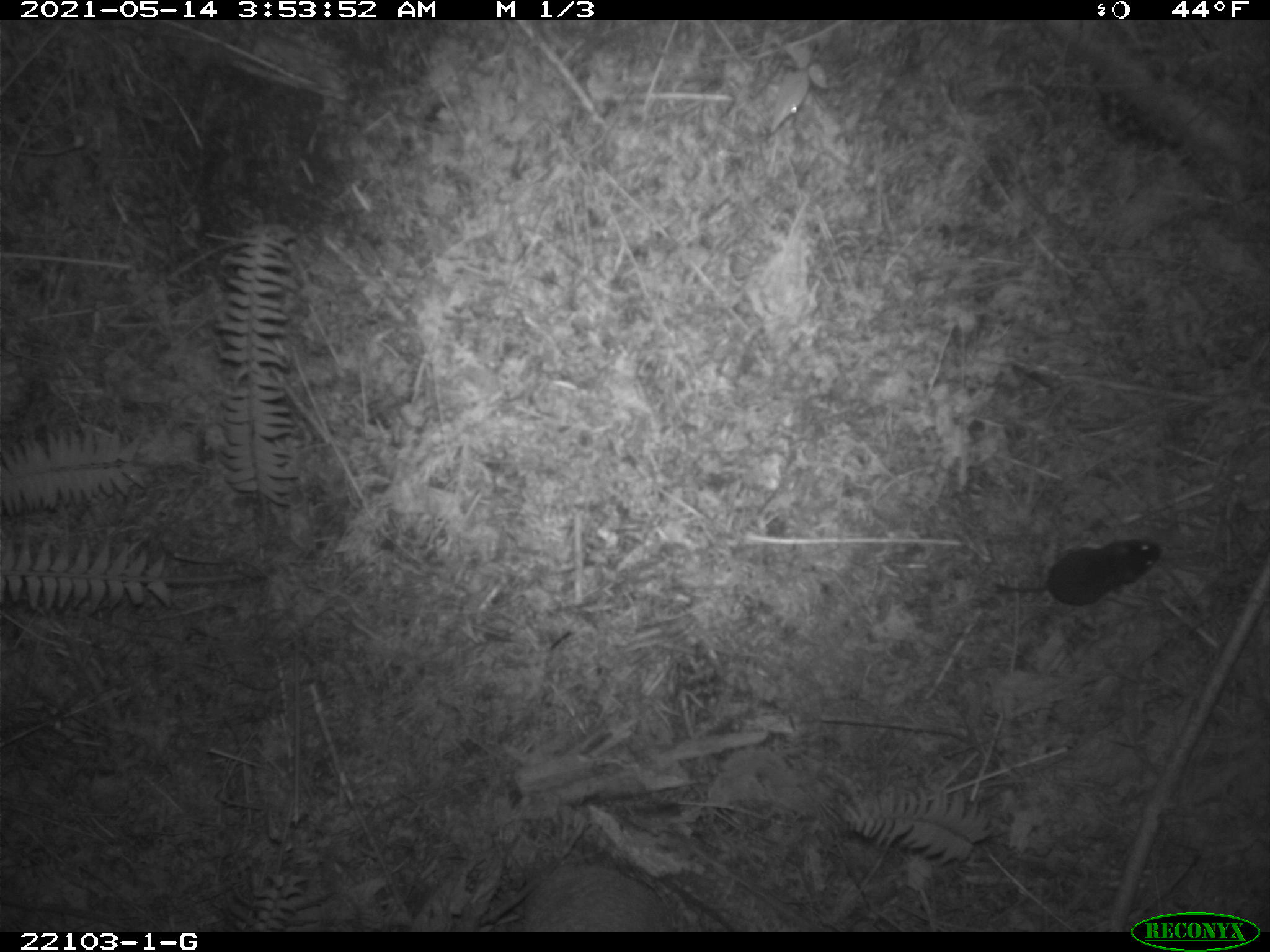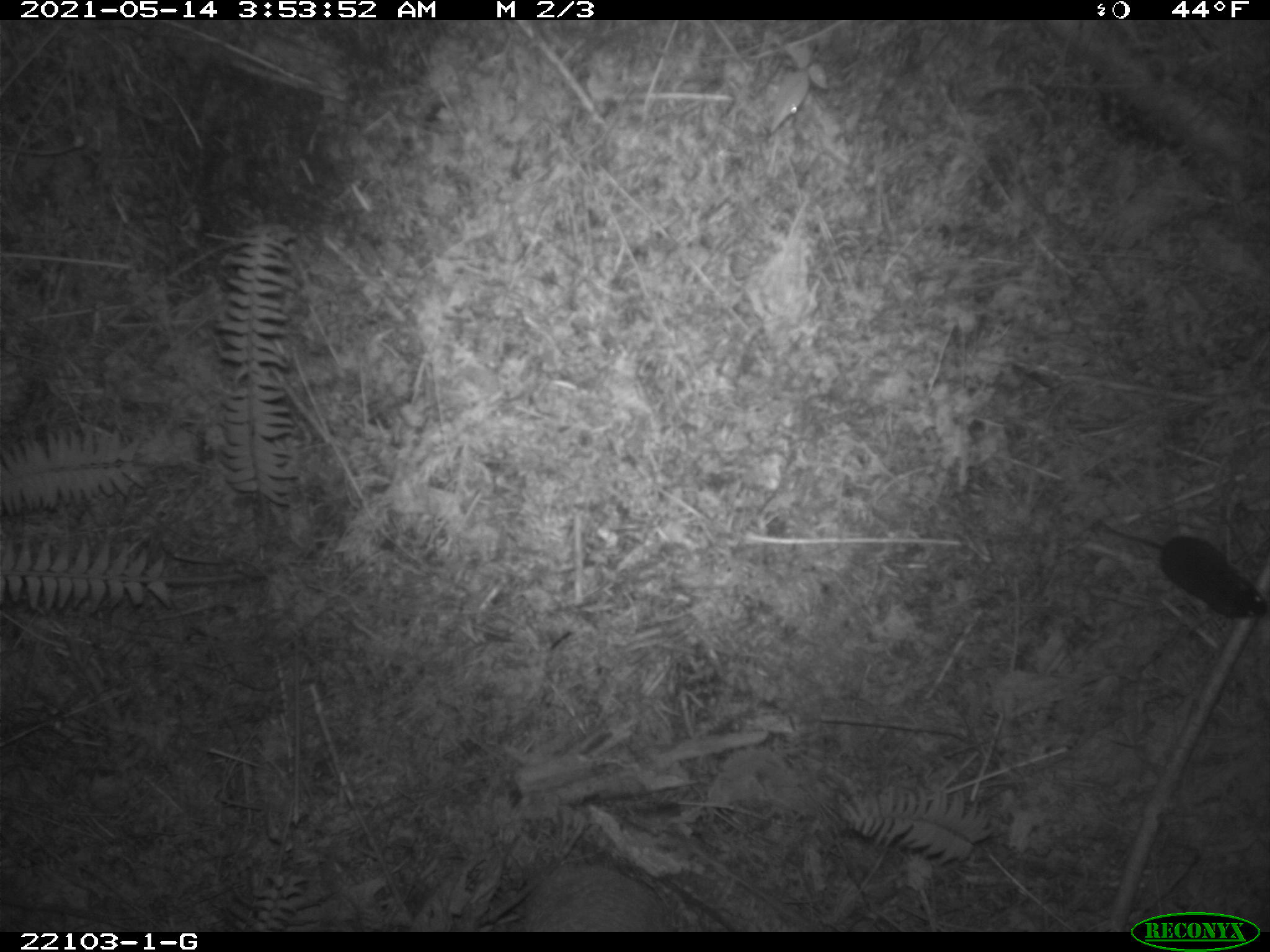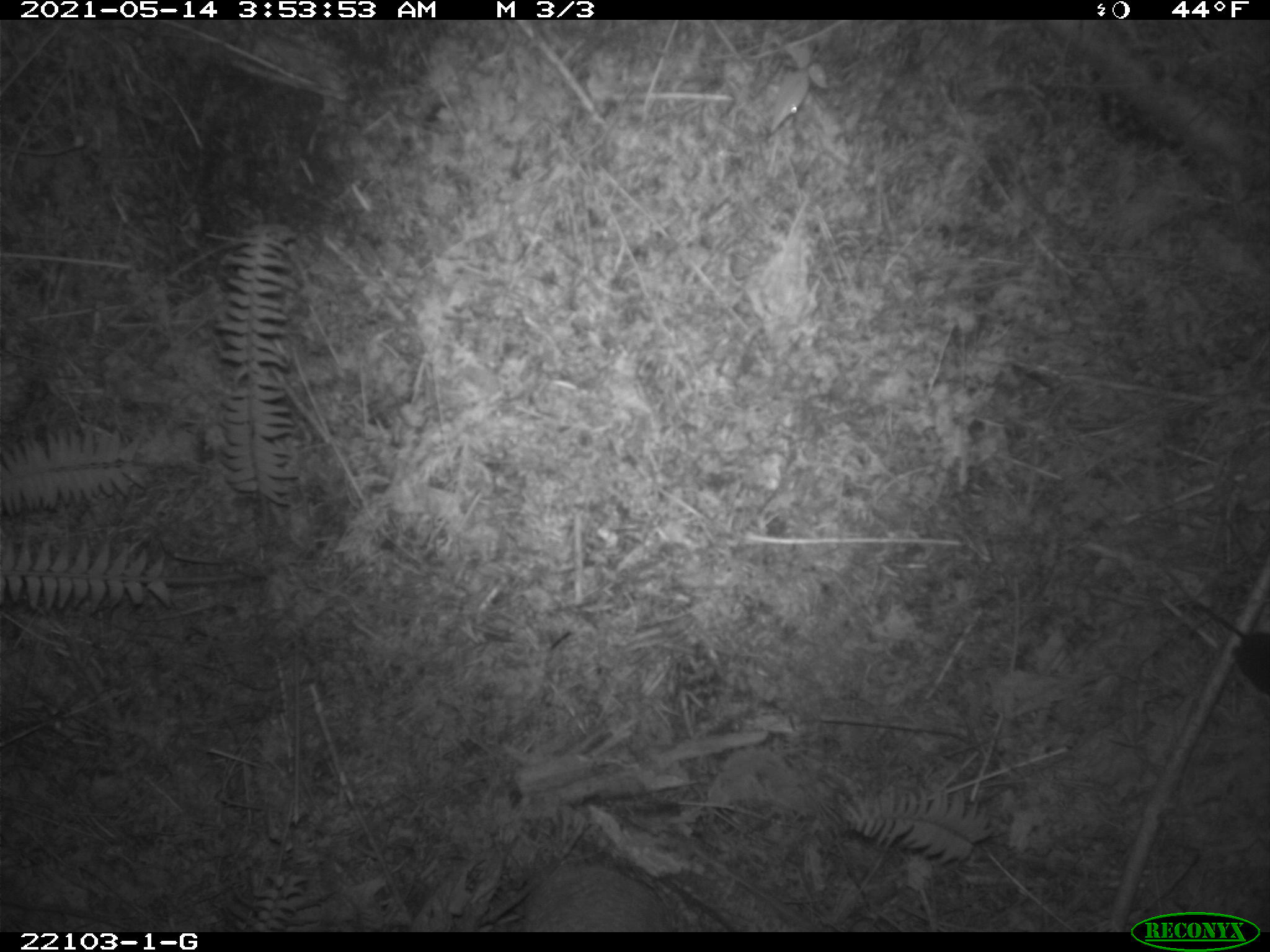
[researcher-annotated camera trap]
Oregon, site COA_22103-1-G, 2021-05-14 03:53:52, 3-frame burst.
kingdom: Animalia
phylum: Chordata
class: Mammalia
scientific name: Mammalia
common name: small mammal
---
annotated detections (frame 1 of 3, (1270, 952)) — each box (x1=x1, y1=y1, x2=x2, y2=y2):
small mammal: (x1=950, y1=489, x2=1178, y2=626)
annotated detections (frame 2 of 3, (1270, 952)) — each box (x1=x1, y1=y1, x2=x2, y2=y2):
small mammal: (x1=1073, y1=488, x2=1269, y2=638)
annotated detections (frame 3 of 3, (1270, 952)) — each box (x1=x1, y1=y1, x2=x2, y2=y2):
small mammal: (x1=1148, y1=556, x2=1269, y2=710)